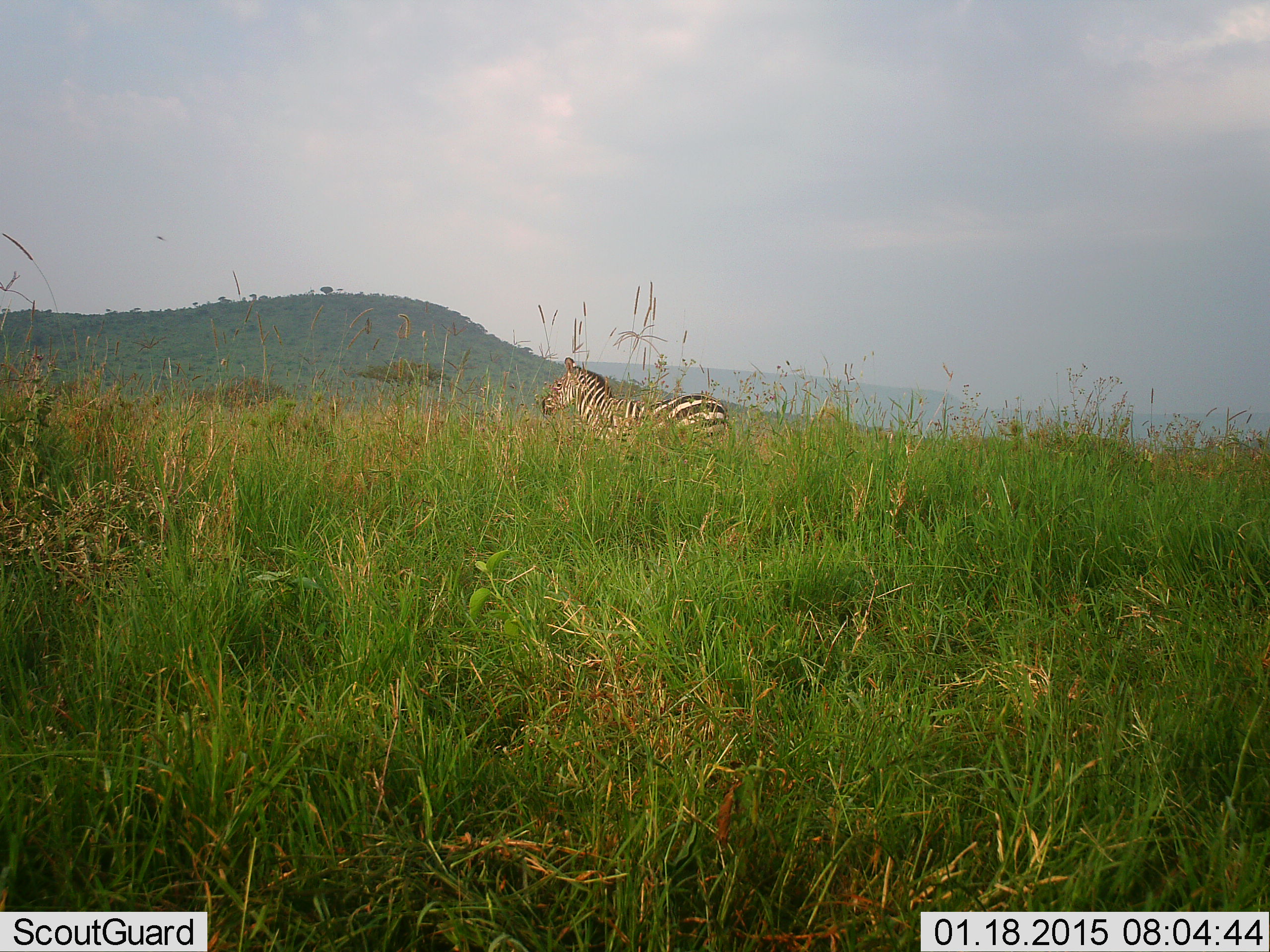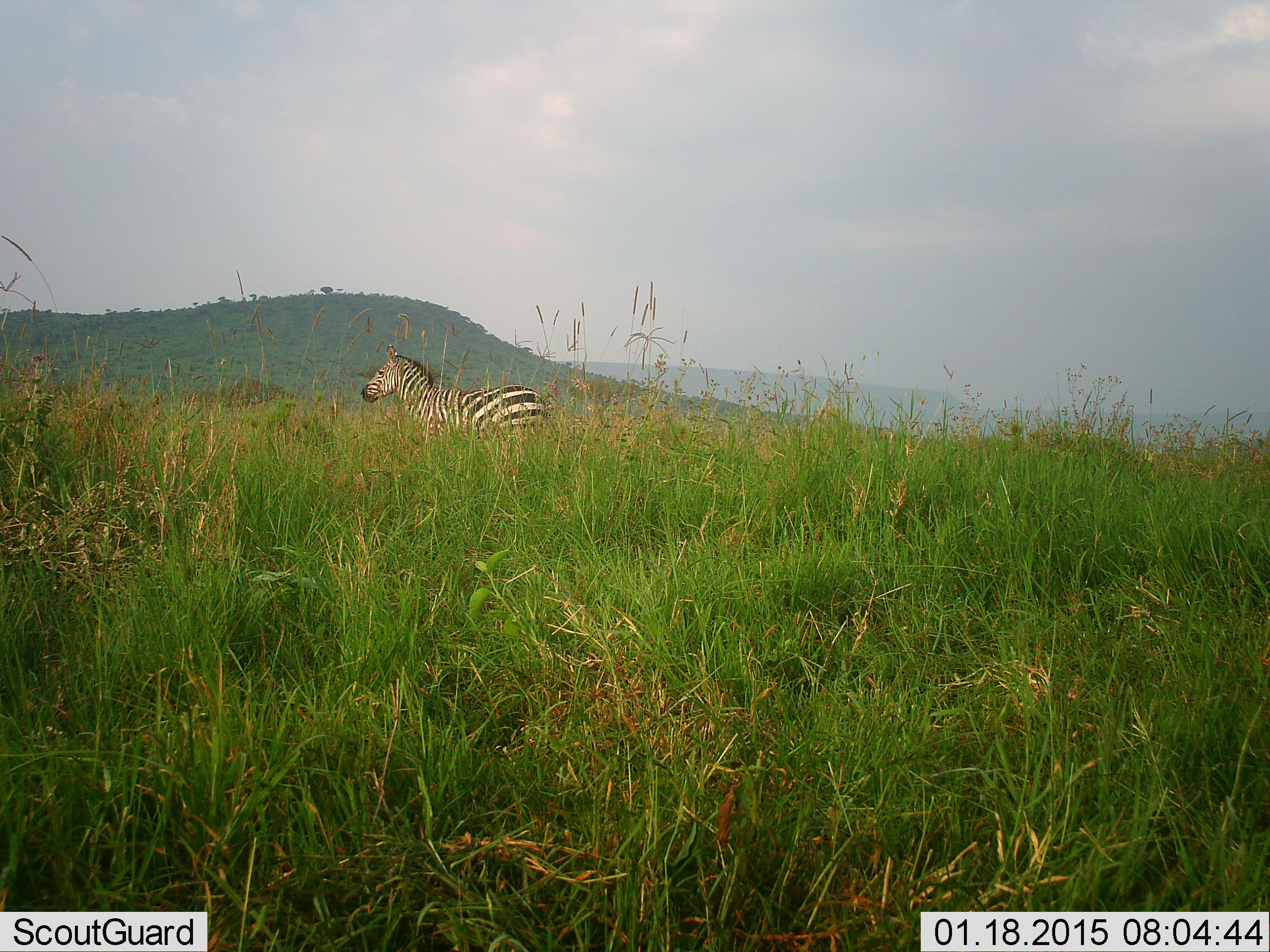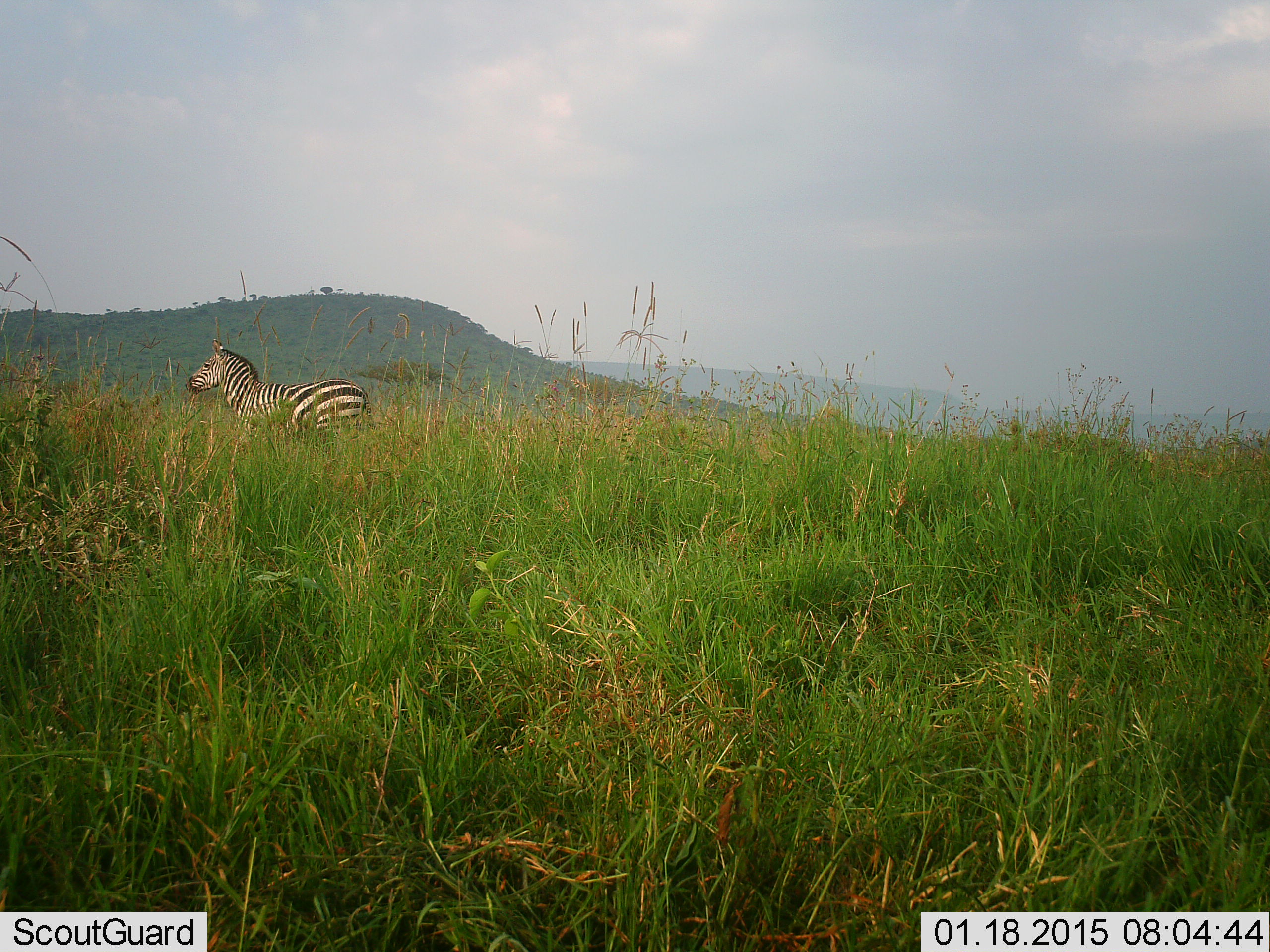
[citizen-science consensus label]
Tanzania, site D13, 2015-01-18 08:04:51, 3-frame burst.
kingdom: Animalia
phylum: Chordata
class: Mammalia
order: Perissodactyla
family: Equidae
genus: Equus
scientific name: Equus quagga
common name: plains zebra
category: zebra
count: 1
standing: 10%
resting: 0%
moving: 90%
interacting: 0%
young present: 0%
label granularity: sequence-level